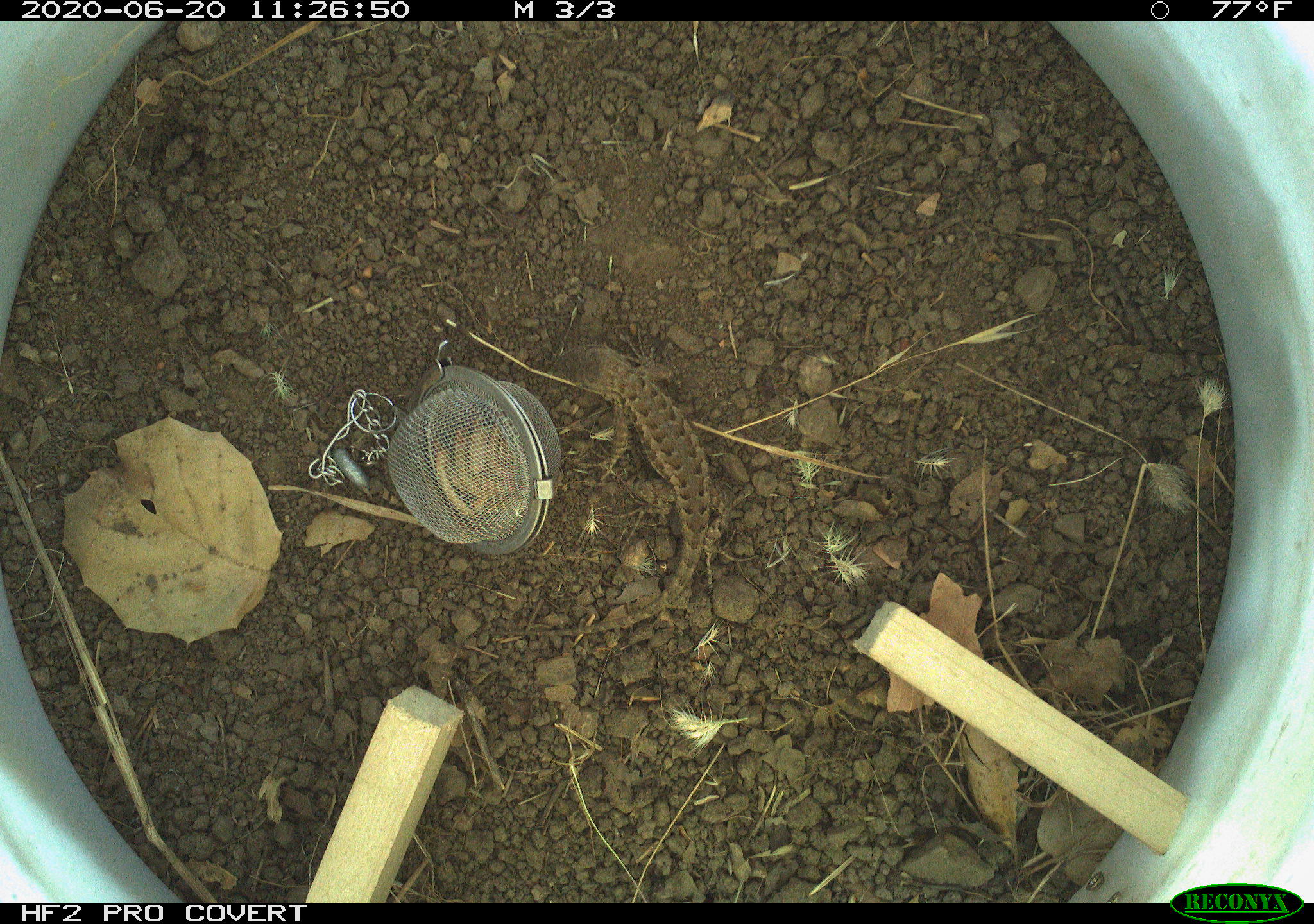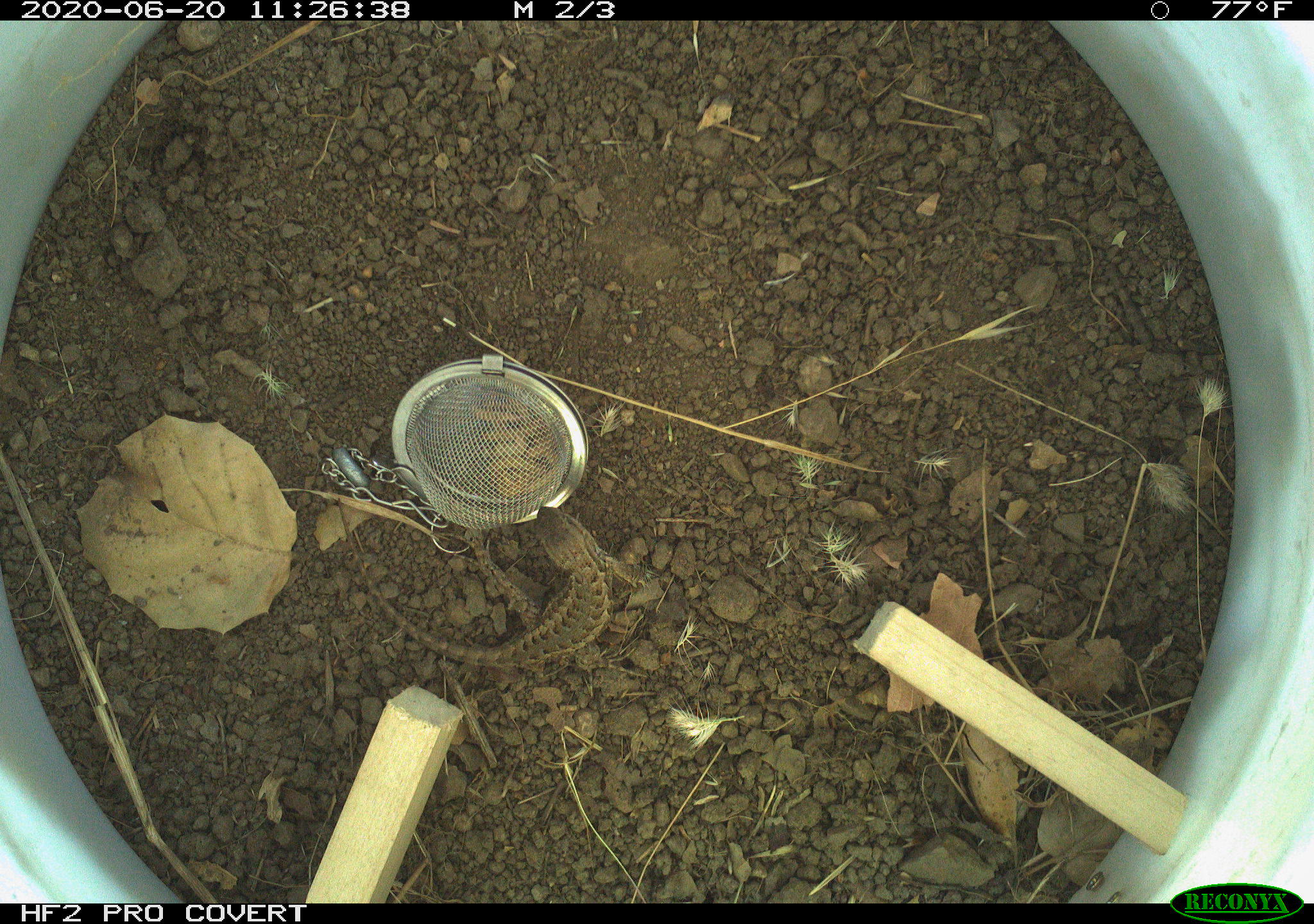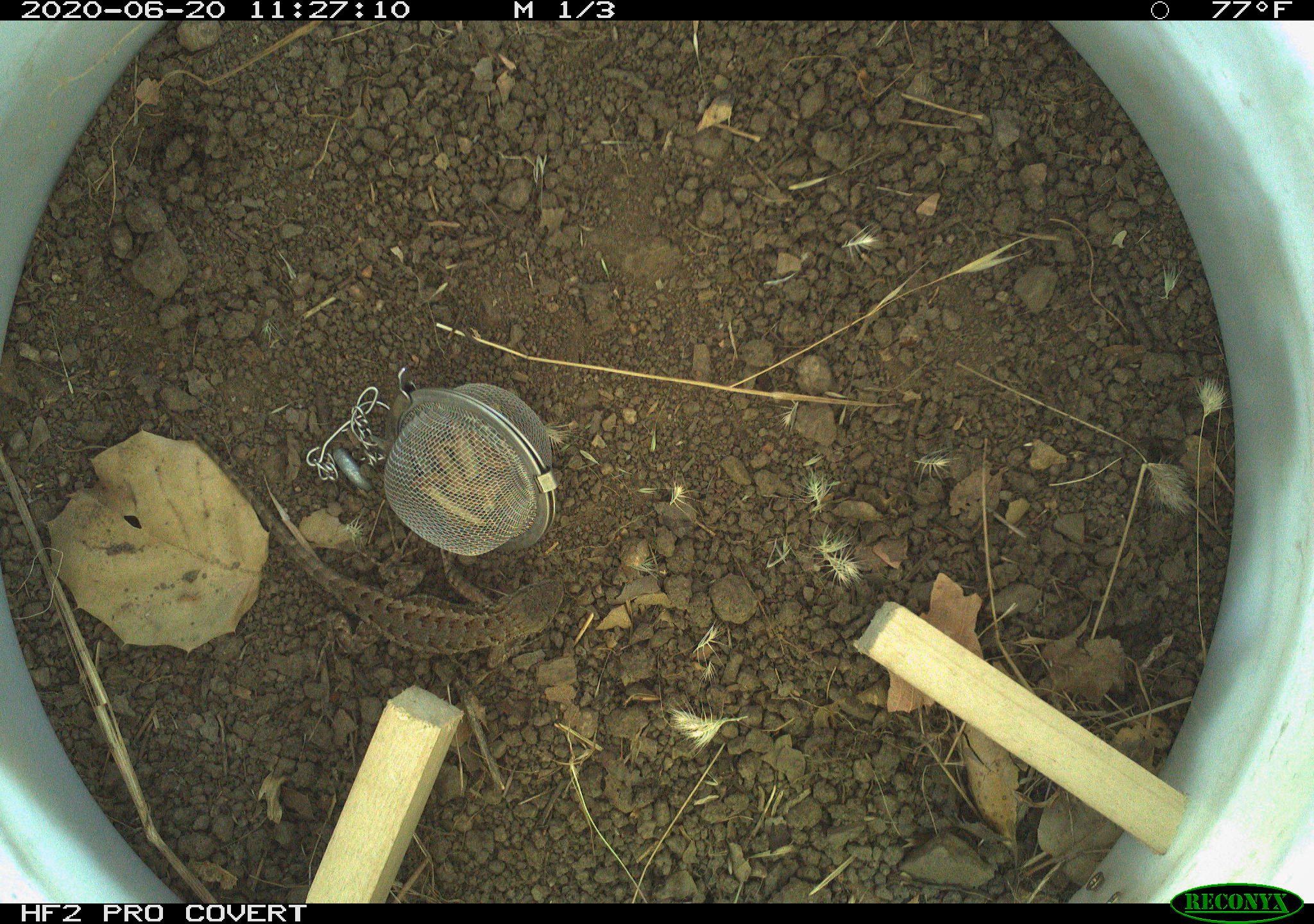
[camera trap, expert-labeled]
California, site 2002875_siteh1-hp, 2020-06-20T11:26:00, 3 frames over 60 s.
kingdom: Animalia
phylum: Chordata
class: Reptilia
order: Squamata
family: Phrynosomatidae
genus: Sceloporus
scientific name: Sceloporus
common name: spiny lizards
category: sceloporus species